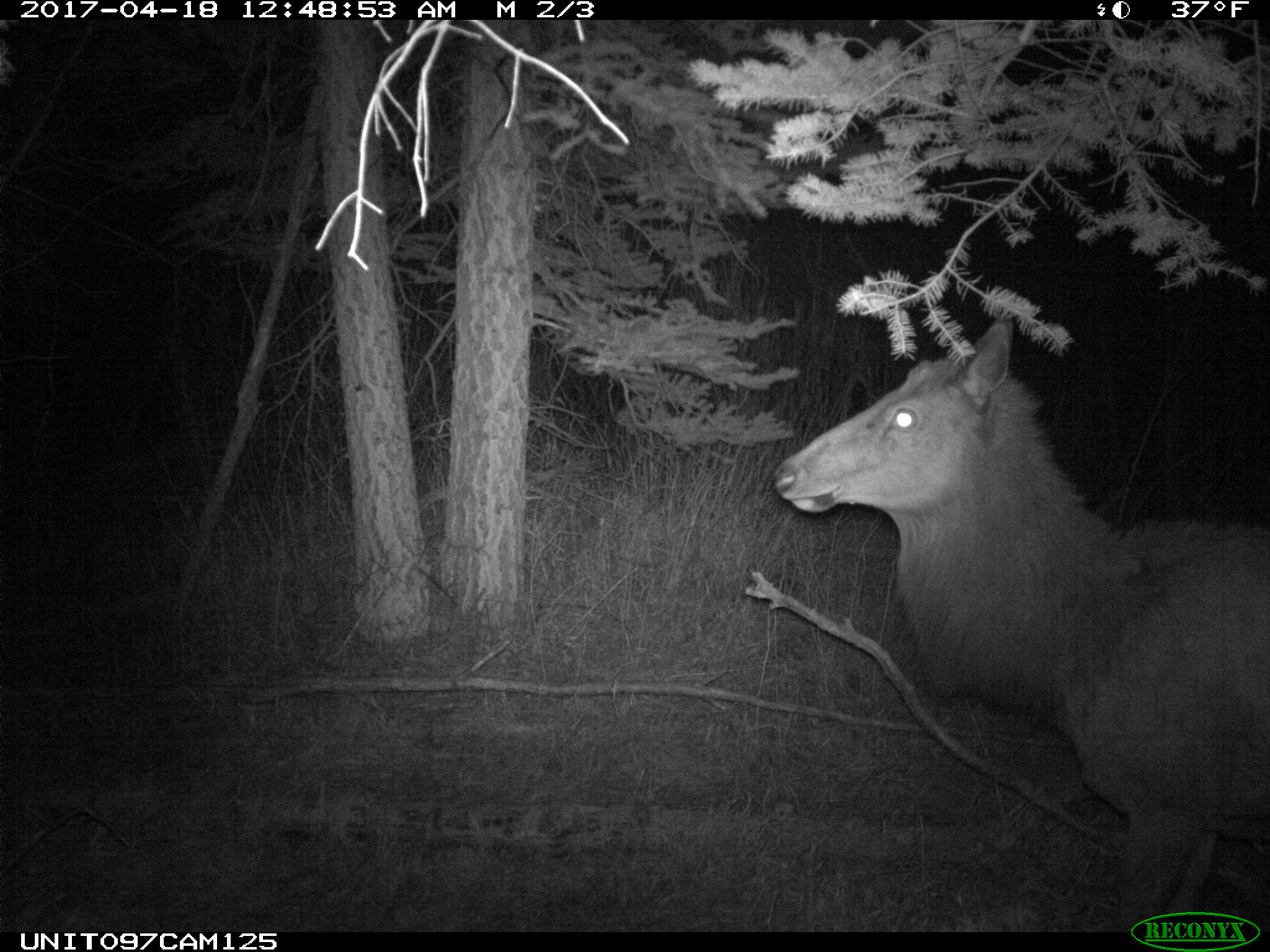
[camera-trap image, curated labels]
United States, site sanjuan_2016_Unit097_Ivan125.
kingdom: Animalia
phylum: Chordata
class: Mammalia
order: Artiodactyla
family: Cervidae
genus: Cervus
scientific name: Cervus elaphus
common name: red deer